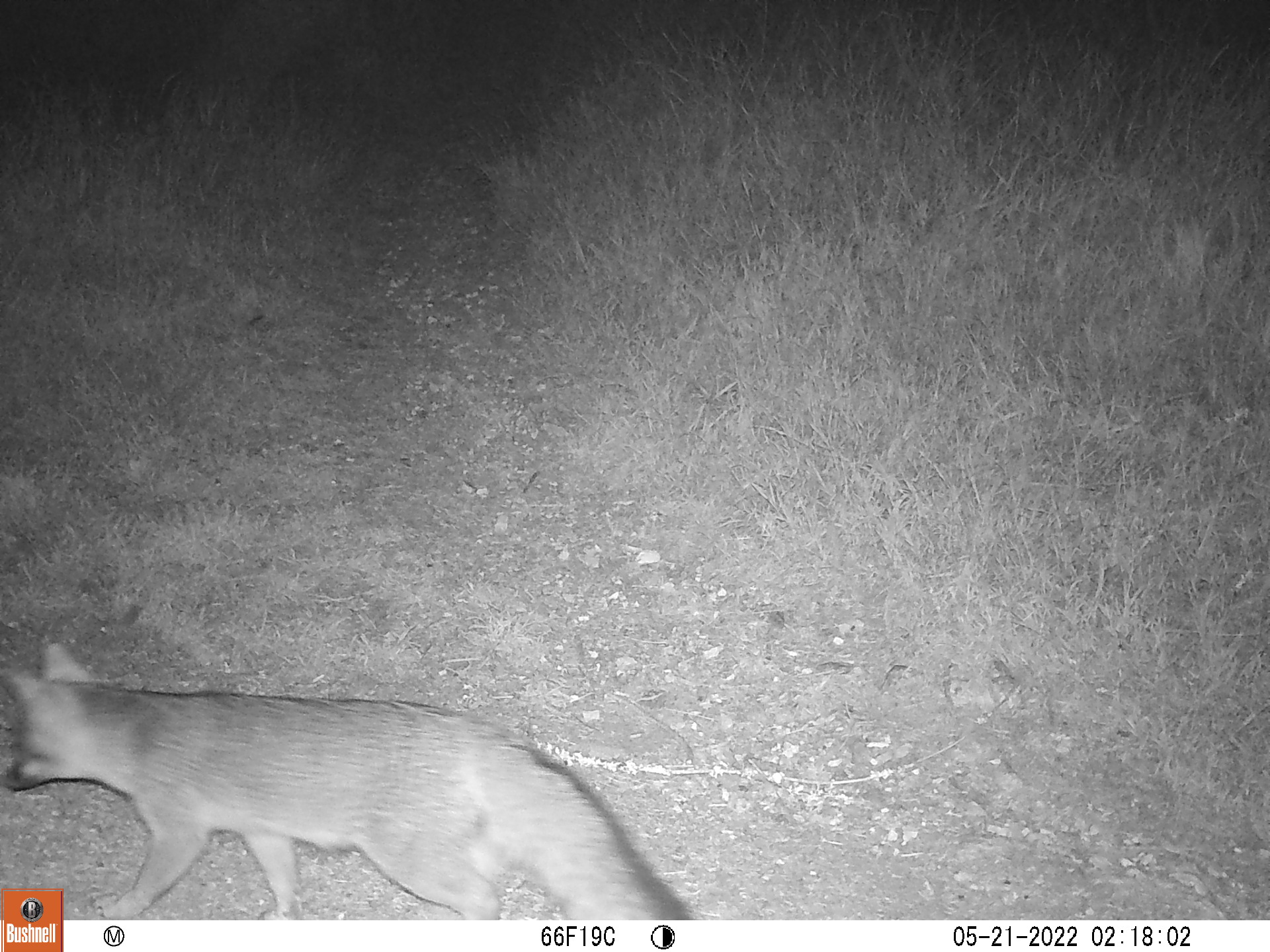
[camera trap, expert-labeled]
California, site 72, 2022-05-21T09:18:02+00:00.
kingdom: Animalia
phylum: Chordata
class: Mammalia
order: Carnivora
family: Canidae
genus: Urocyon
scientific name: Urocyon cinereoargenteus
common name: gray fox